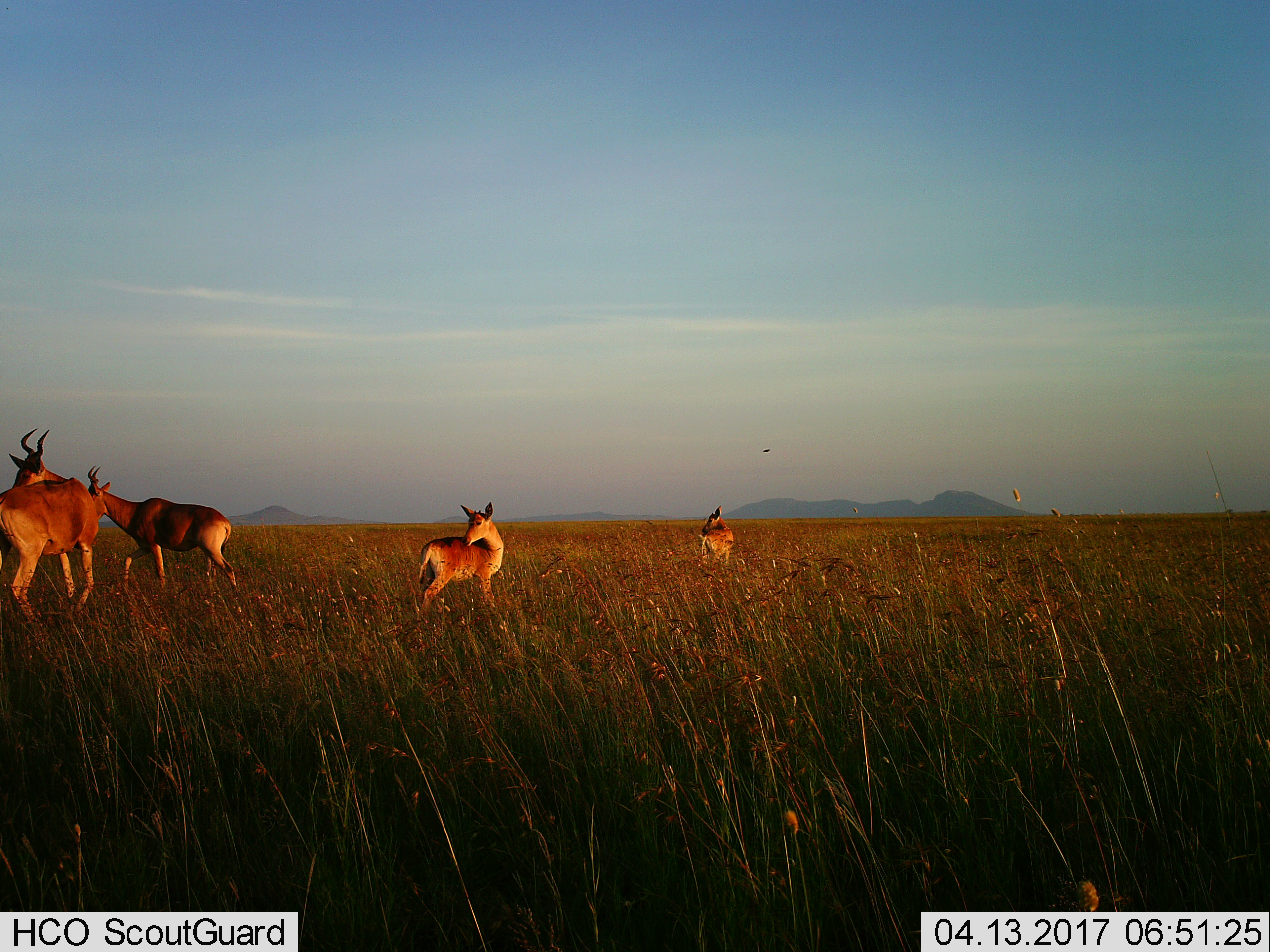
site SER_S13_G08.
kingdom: Animalia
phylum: Chordata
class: Mammalia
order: Artiodactyla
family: Bovidae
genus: Alcelaphus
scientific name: Alcelaphus buselaphus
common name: hartebeest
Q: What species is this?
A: Hartebeest (Alcelaphus buselaphus).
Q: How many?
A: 4.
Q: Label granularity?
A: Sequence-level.